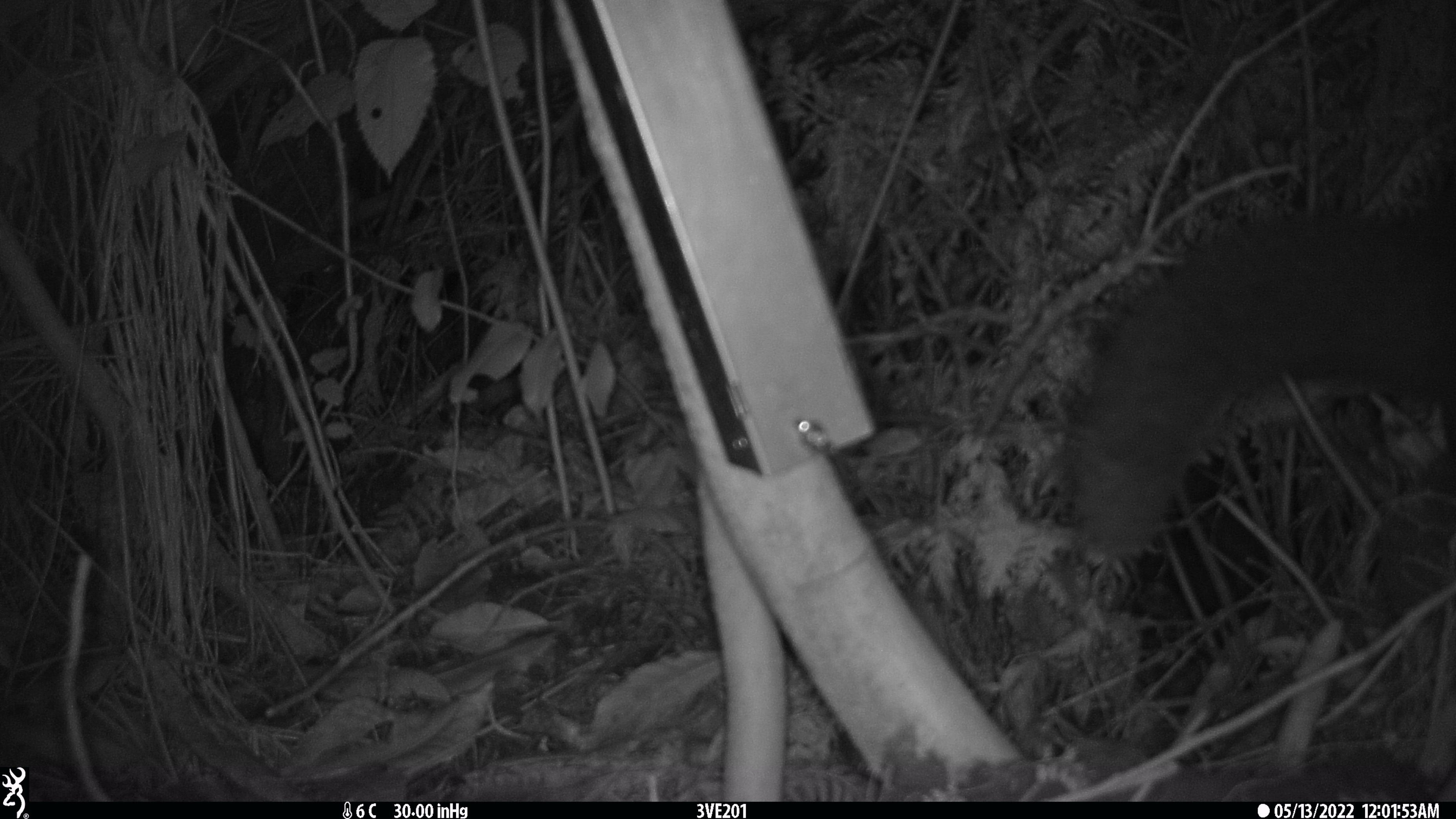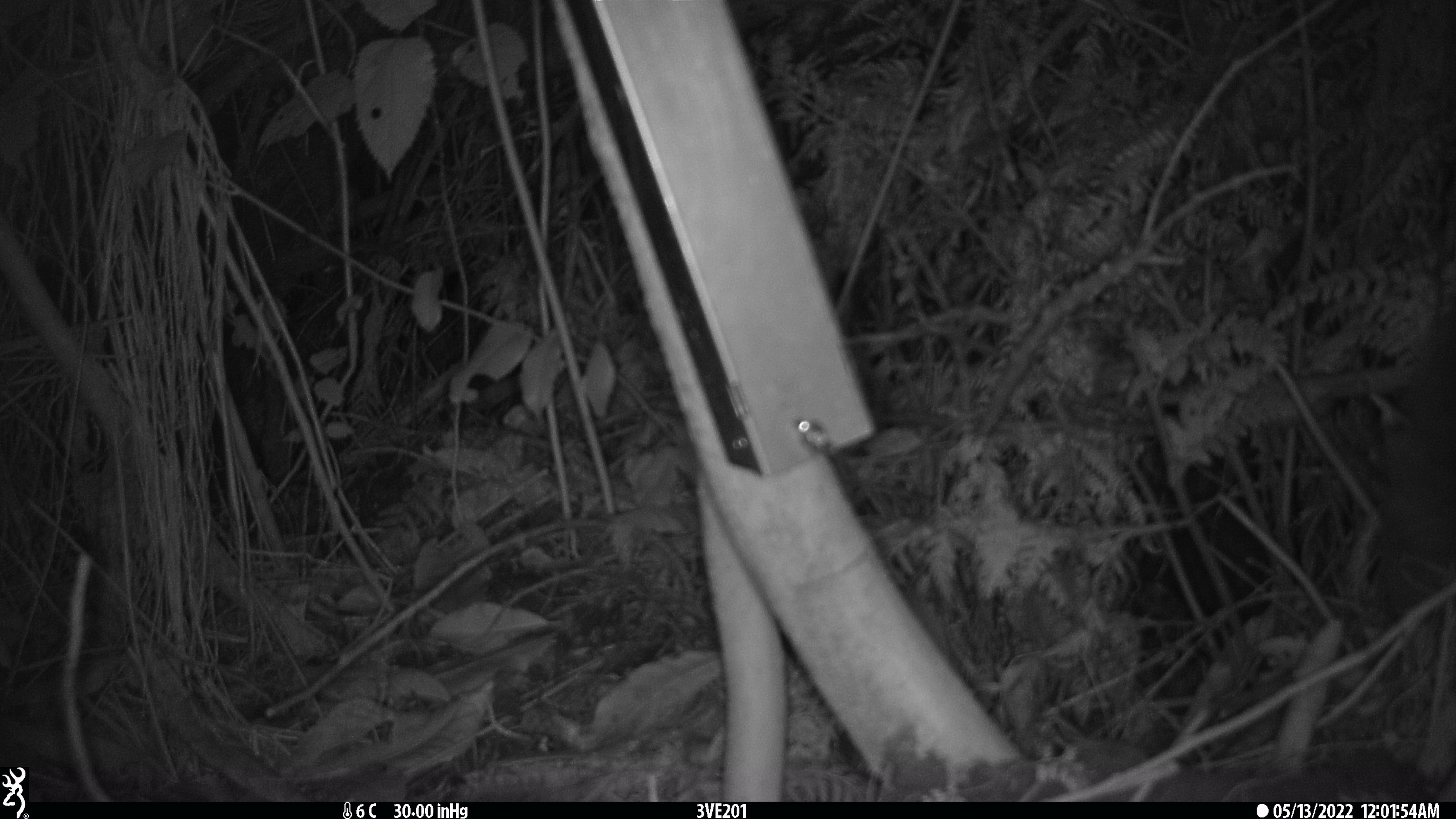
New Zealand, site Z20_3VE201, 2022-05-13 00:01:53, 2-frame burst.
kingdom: Animalia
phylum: Chordata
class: Mammalia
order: Diprotodontia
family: Phalangeridae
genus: Trichosurus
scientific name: Trichosurus vulpecula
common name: common brushtail possum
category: possum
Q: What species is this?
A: Possum (common brushtail possum) (Trichosurus vulpecula).